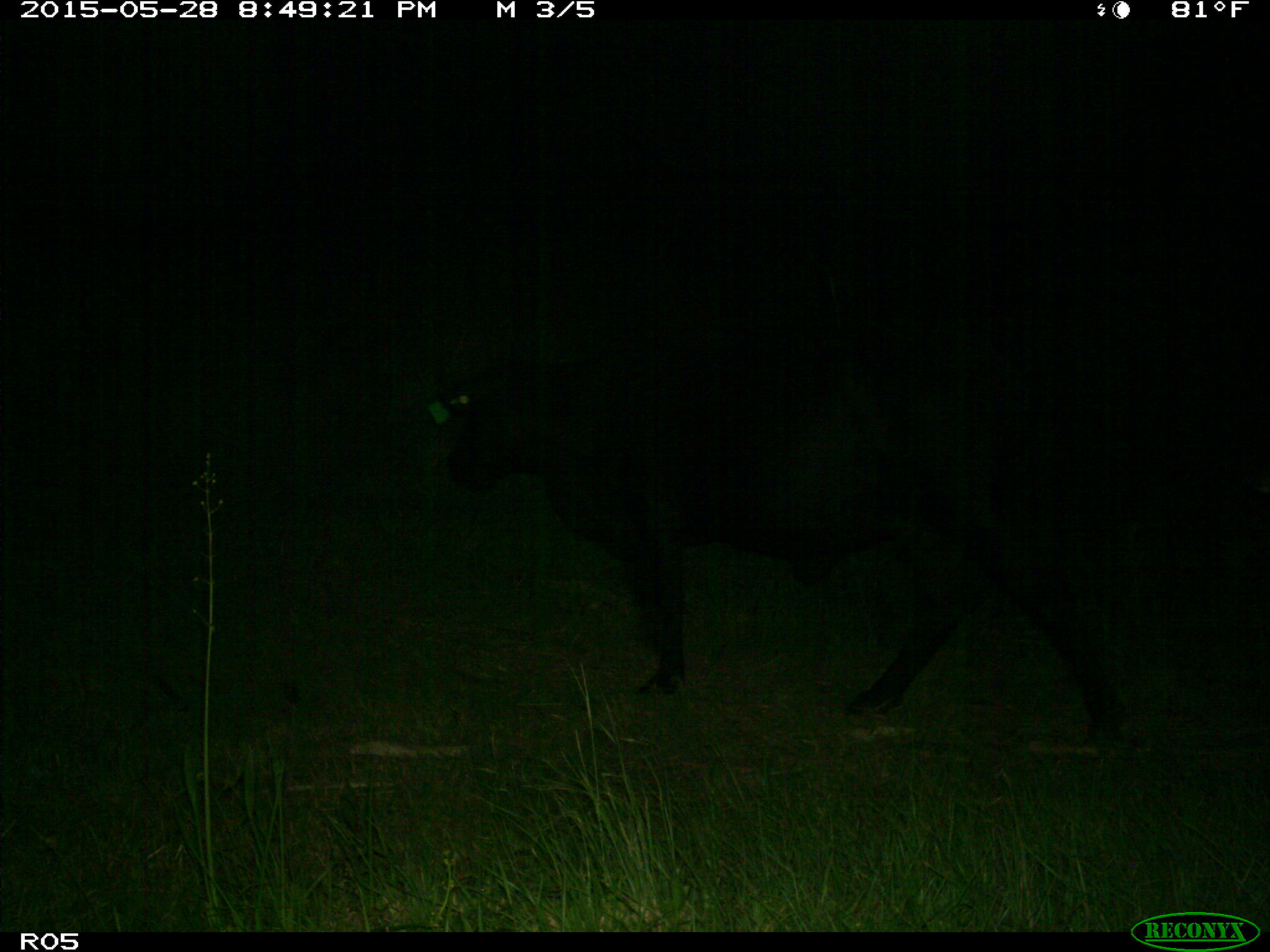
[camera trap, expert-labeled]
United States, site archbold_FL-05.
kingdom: Animalia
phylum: Chordata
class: Mammalia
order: Artiodactyla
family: Bovidae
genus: Bos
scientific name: Bos taurus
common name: domestic cow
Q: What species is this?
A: Bos taurus (domestic cow).